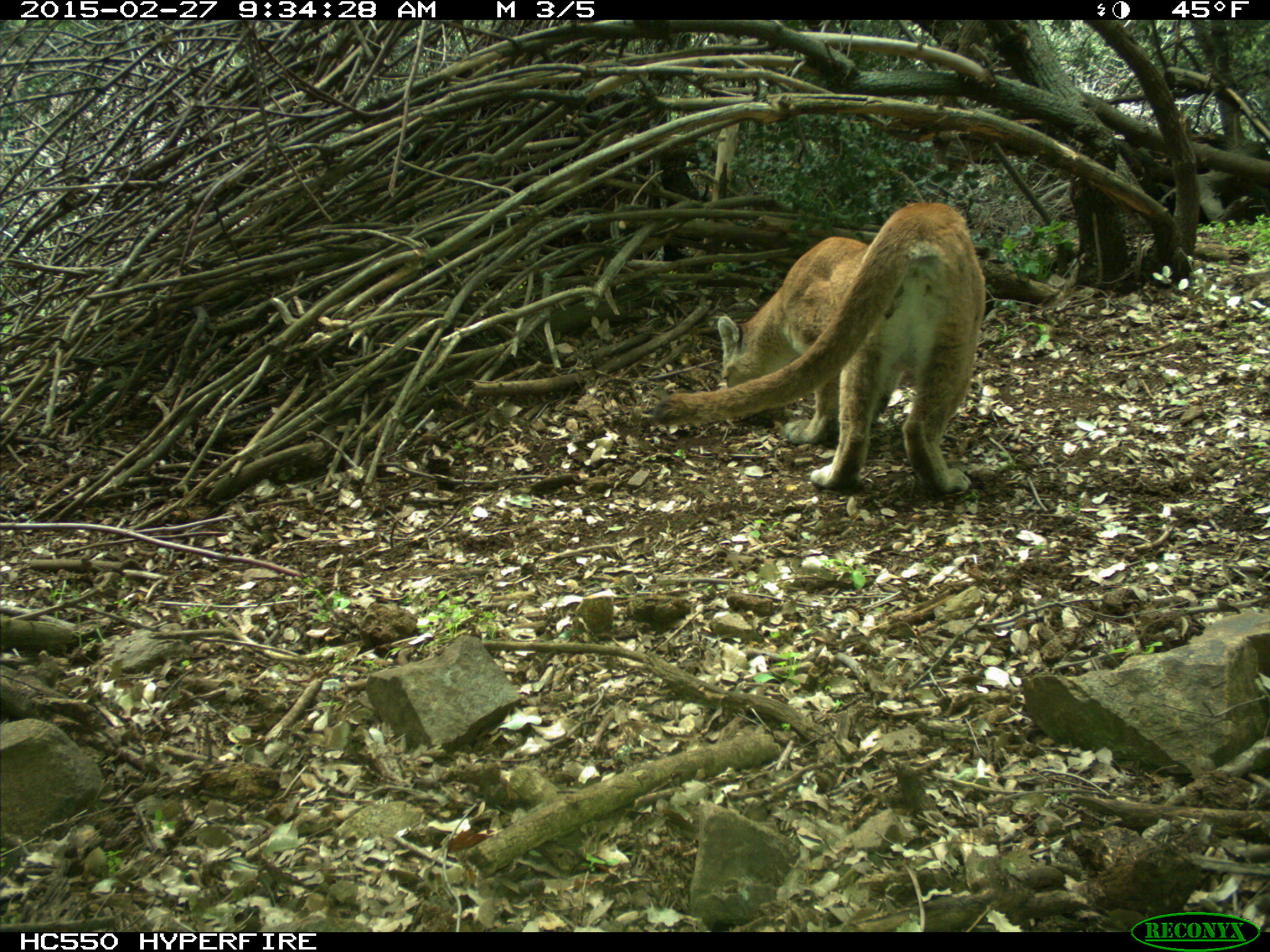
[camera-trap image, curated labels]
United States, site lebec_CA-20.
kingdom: Animalia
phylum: Chordata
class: Mammalia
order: Carnivora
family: Felidae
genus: Puma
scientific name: Puma concolor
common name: mountain lion